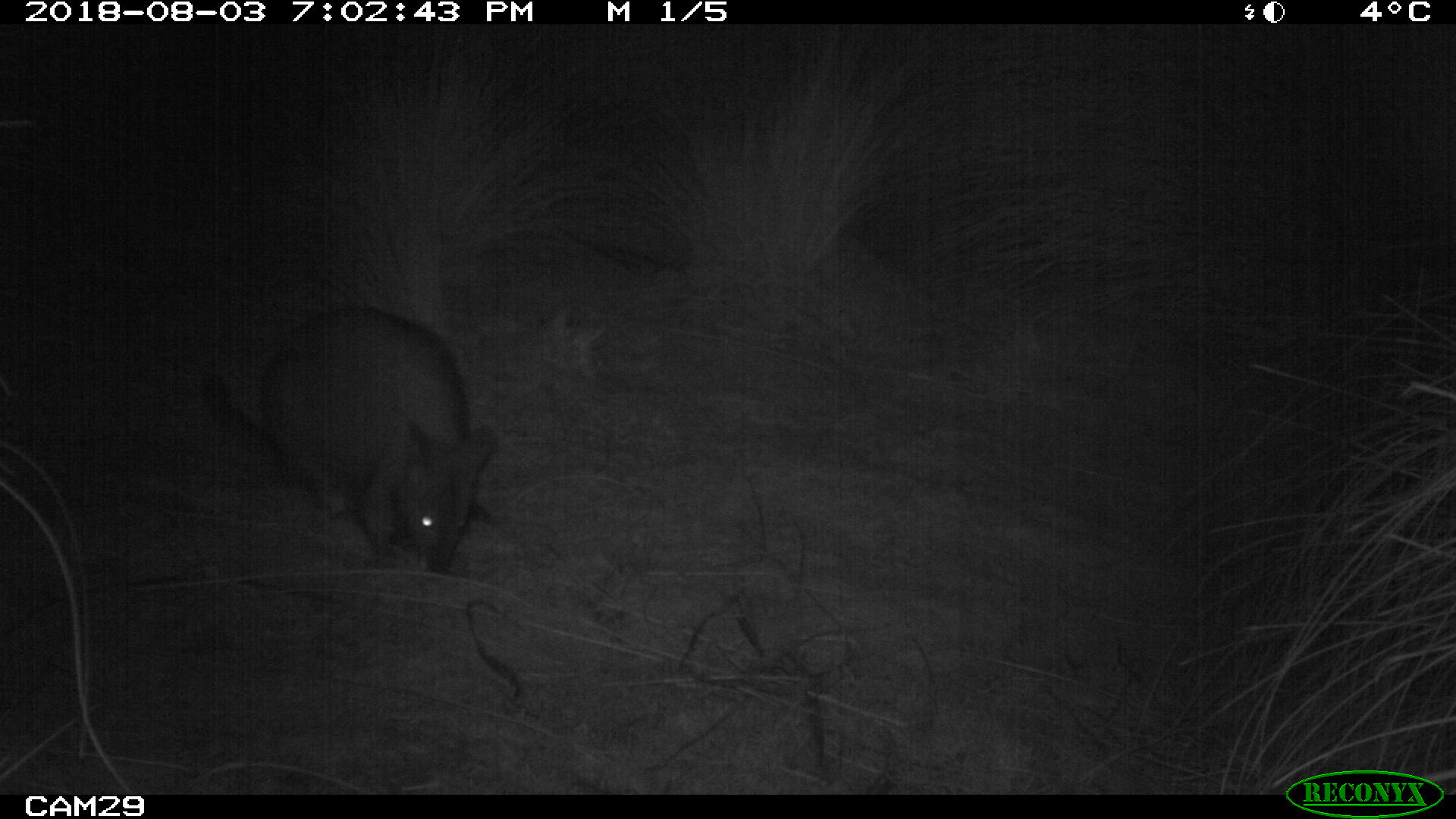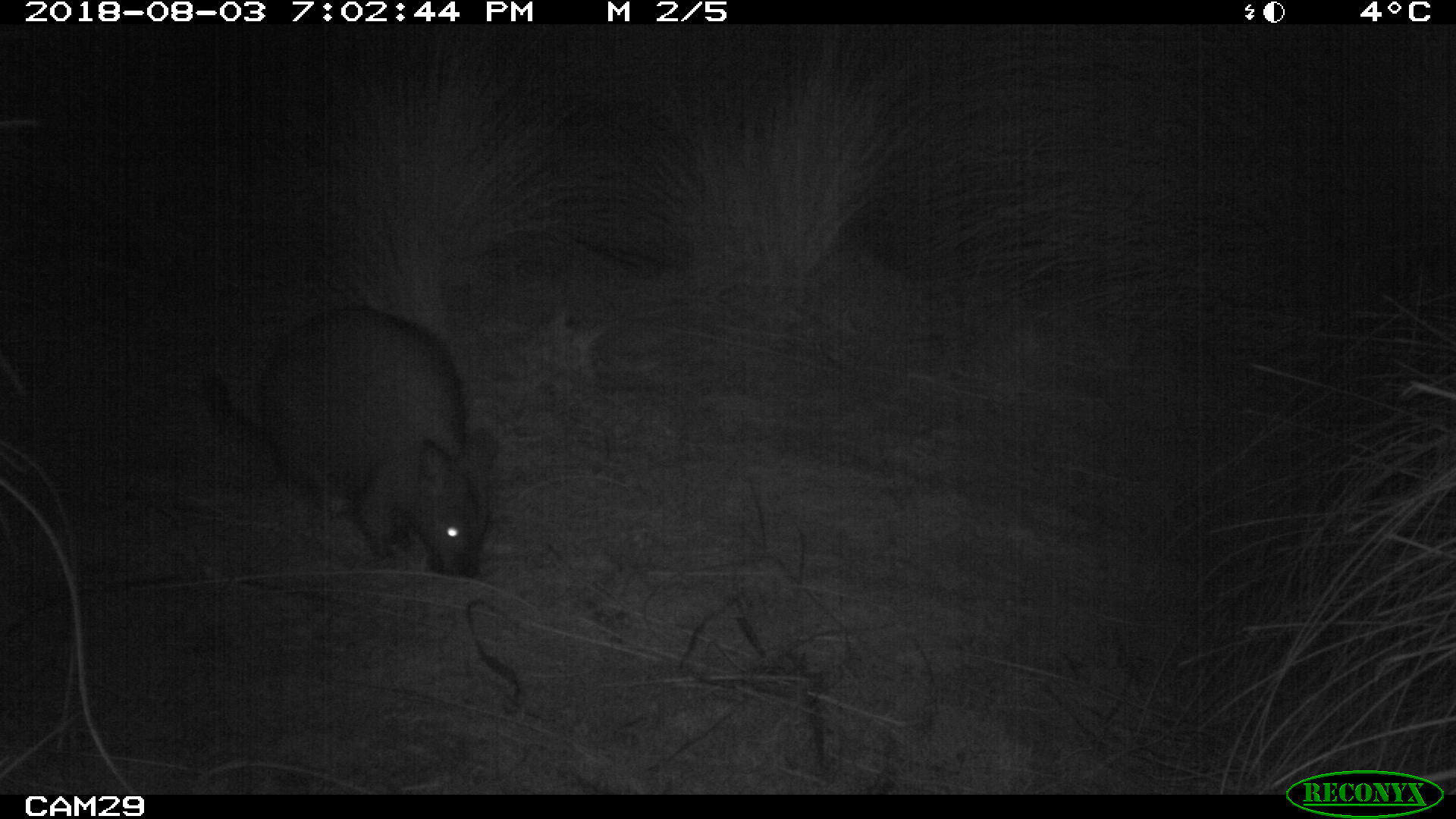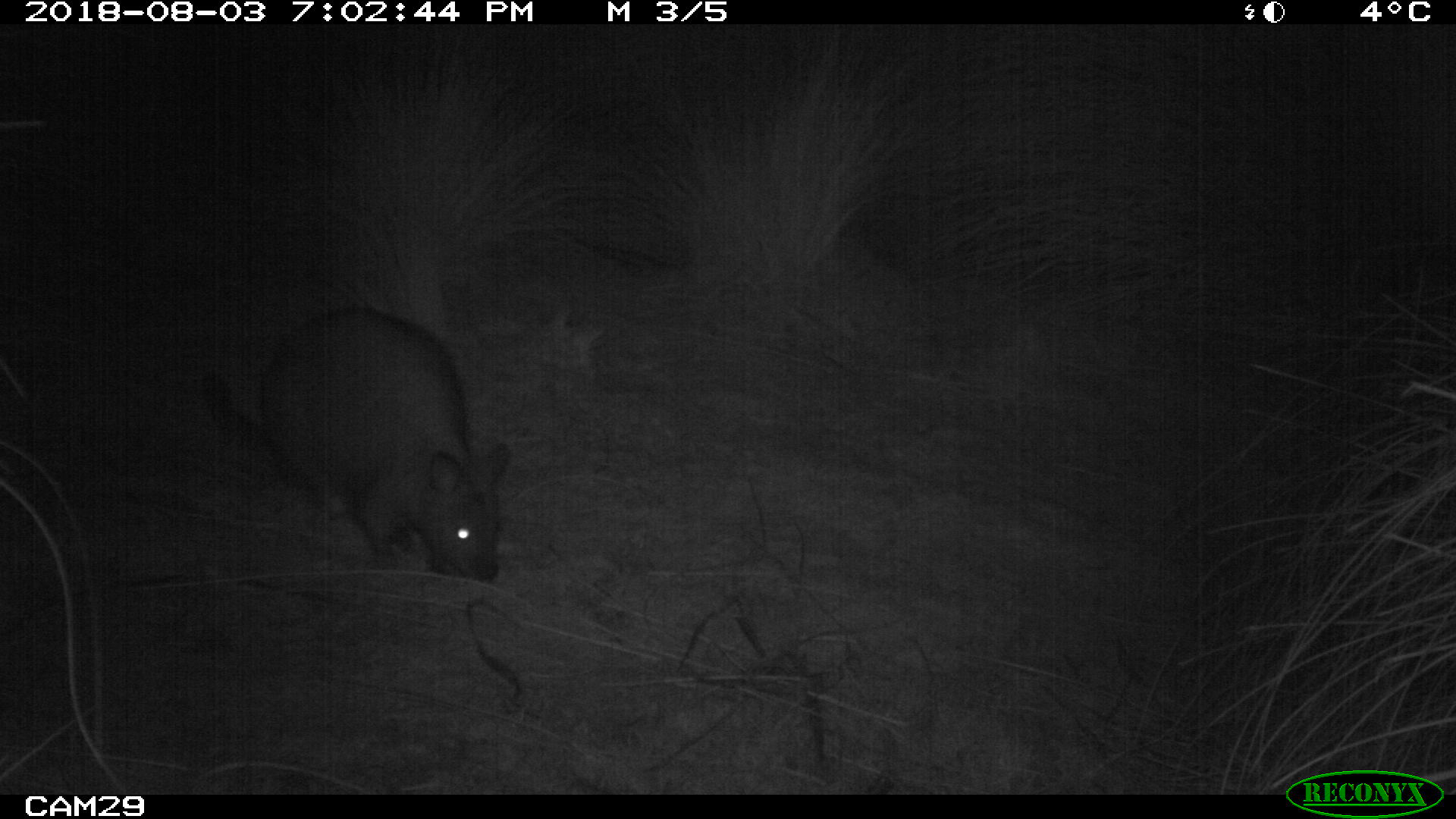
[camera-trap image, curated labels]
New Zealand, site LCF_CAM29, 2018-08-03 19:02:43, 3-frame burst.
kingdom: Animalia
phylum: Chordata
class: Mammalia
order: Diprotodontia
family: Macropodidae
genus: Notamacropus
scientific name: Notamacropus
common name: wallaby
Wallaby (Notamacropus).